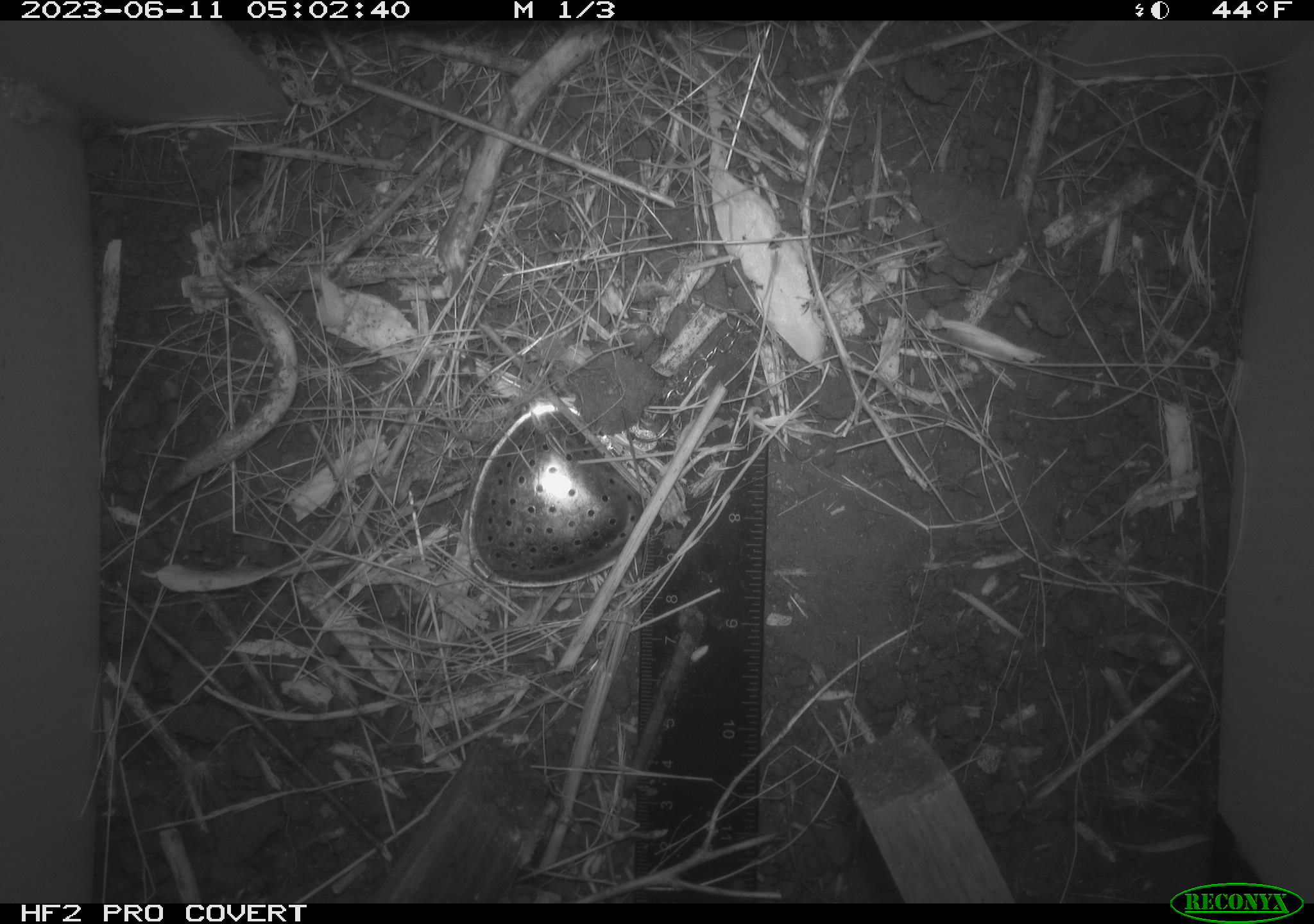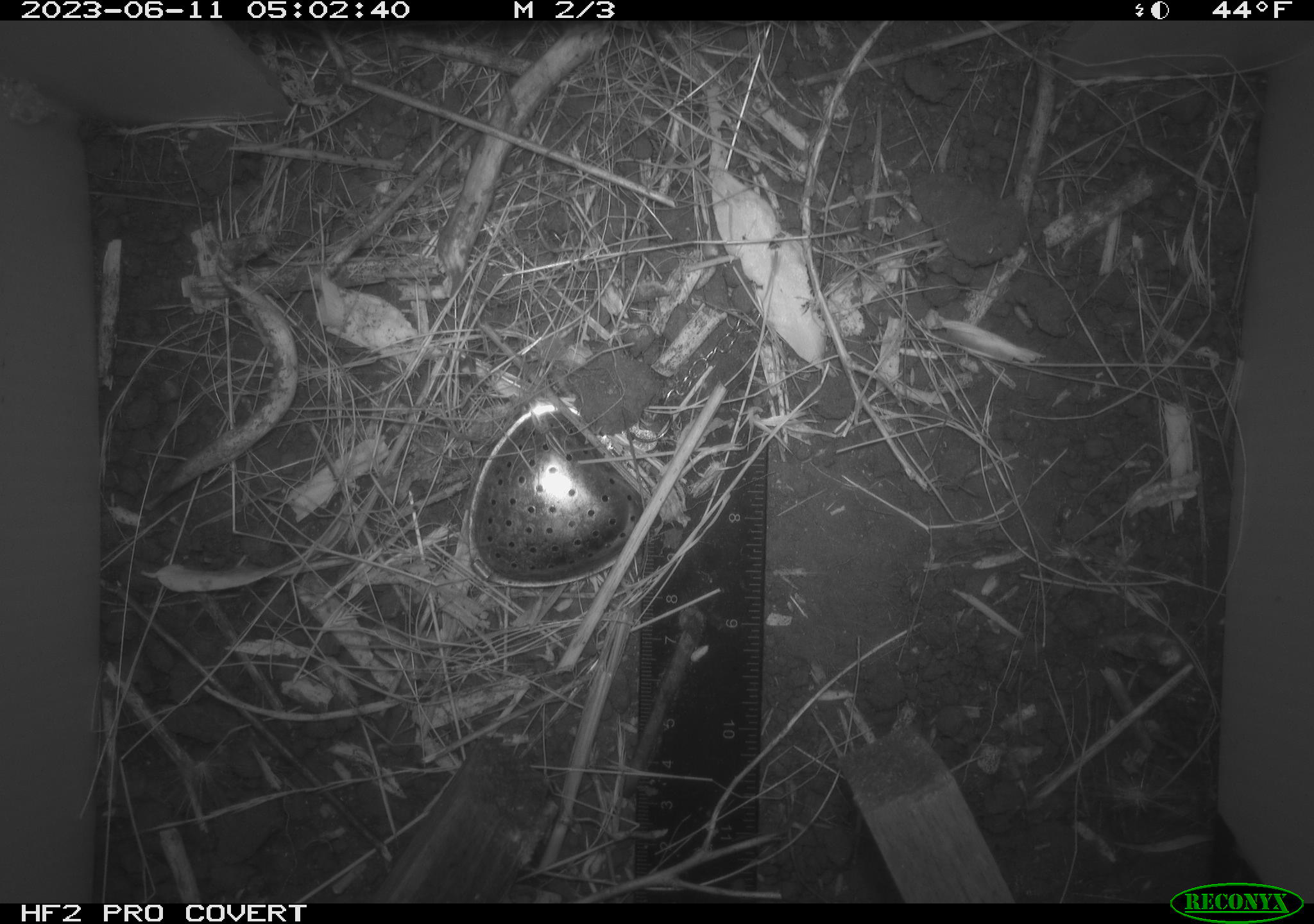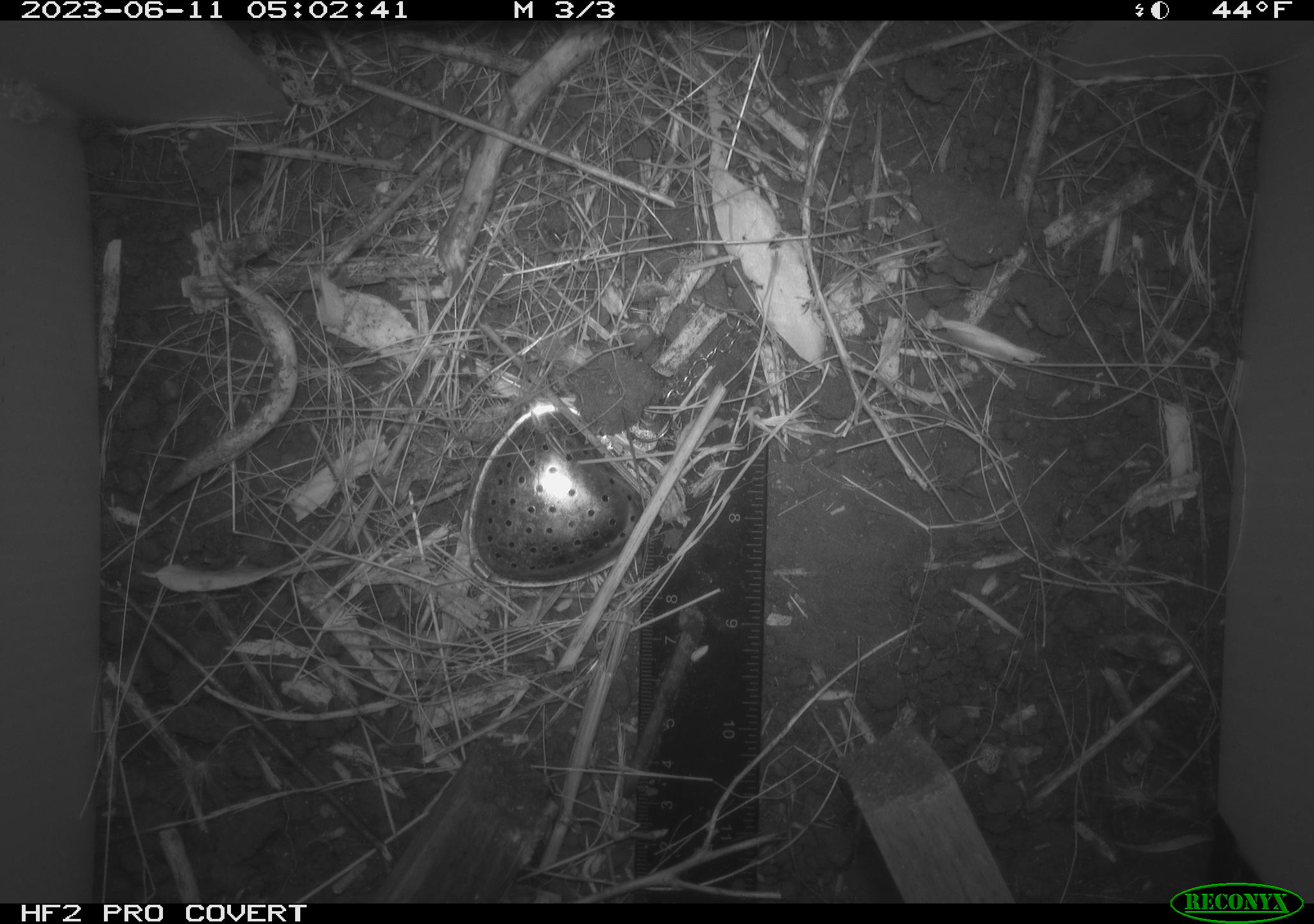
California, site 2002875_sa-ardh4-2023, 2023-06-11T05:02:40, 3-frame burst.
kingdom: Animalia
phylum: Chordata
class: Mammalia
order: Rodentia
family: Cricetidae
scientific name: Arvicolinae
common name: voles, lemmings, and muskrats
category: arvicolinae subfamily